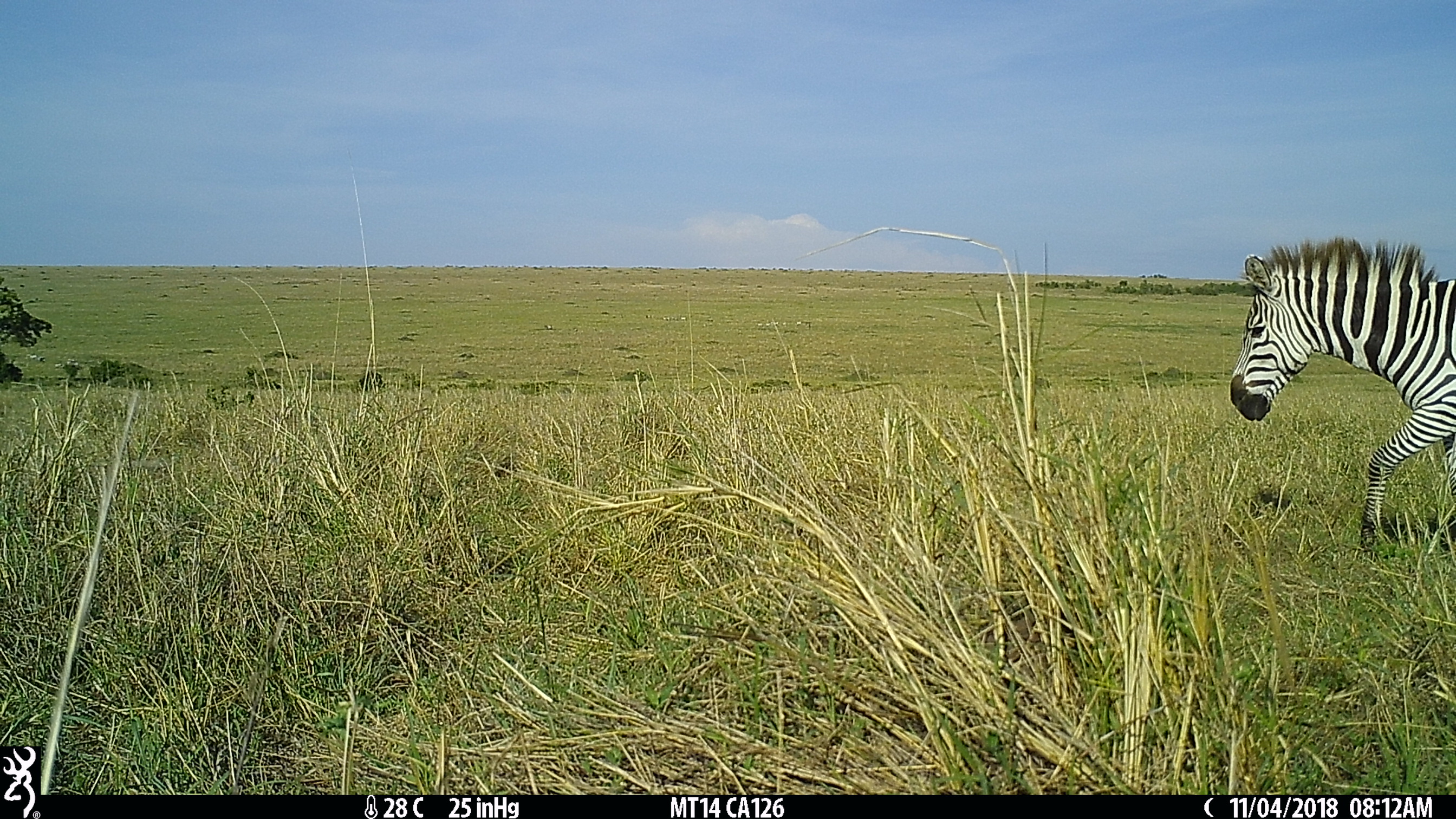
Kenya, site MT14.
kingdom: Animalia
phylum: Chordata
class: Mammalia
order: Perissodactyla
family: Equidae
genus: Equus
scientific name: Equus quagga burchellii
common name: burchell's zebra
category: zebra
Zebra (burchell's zebra) (Equus quagga burchellii).